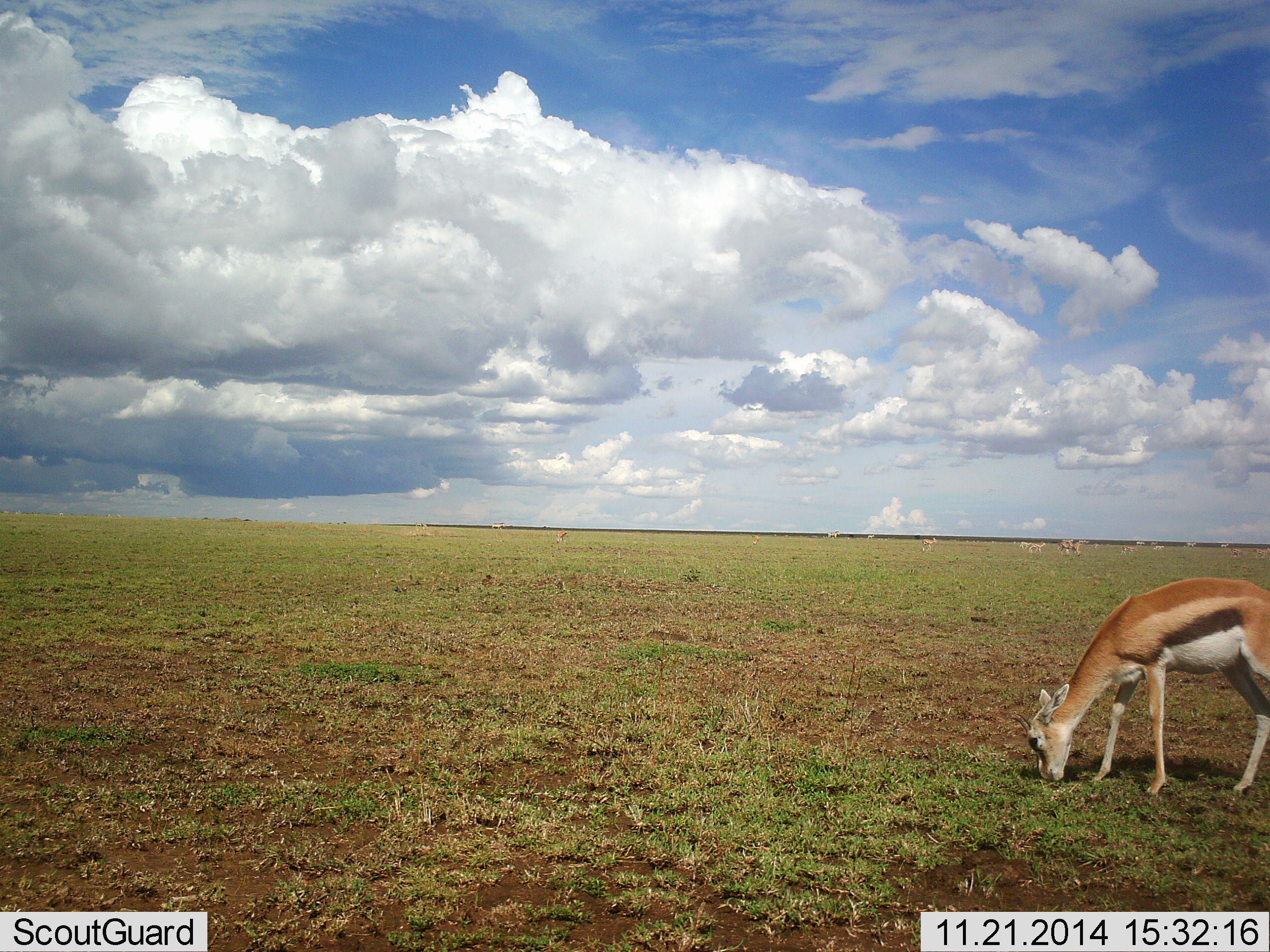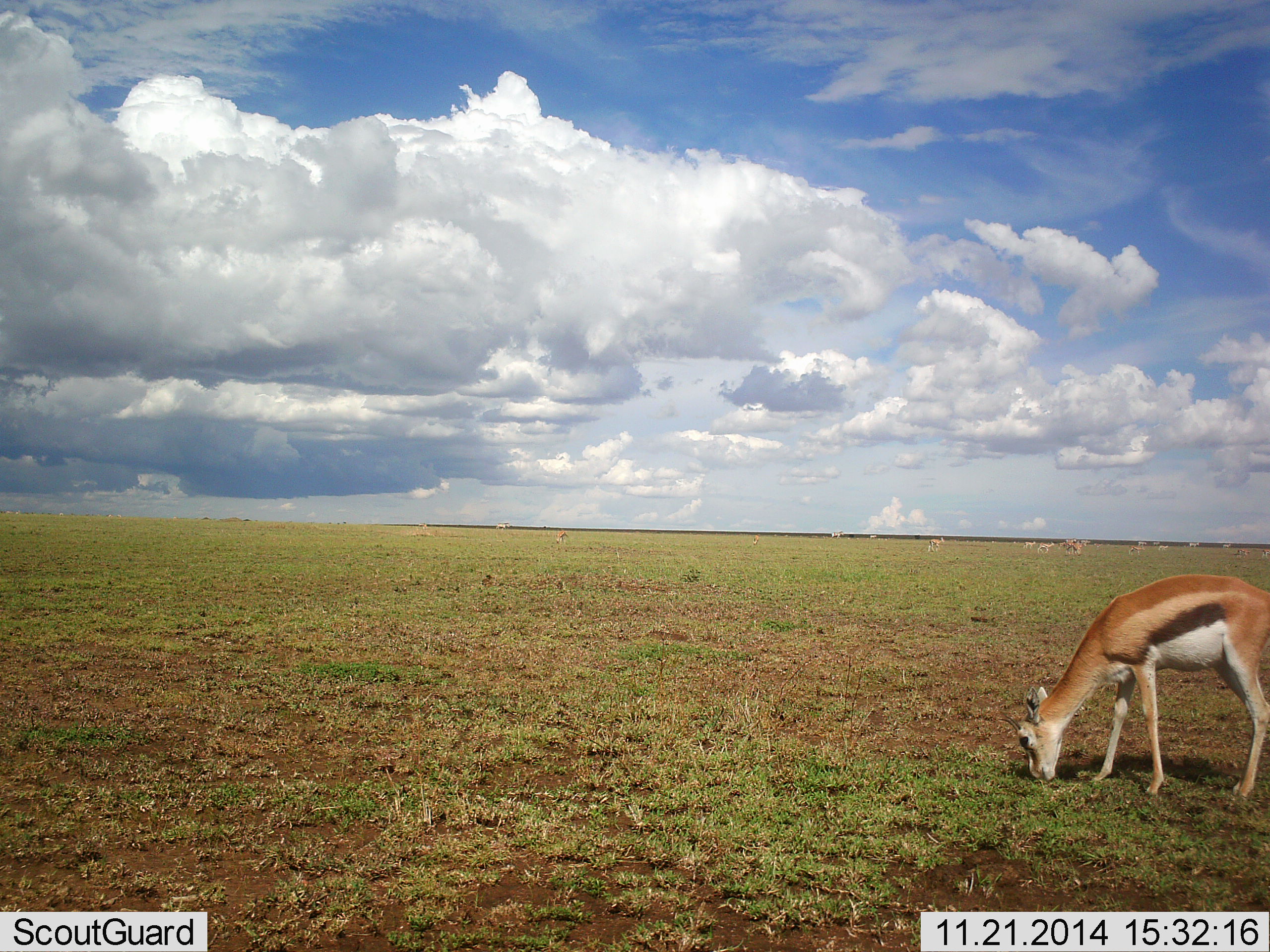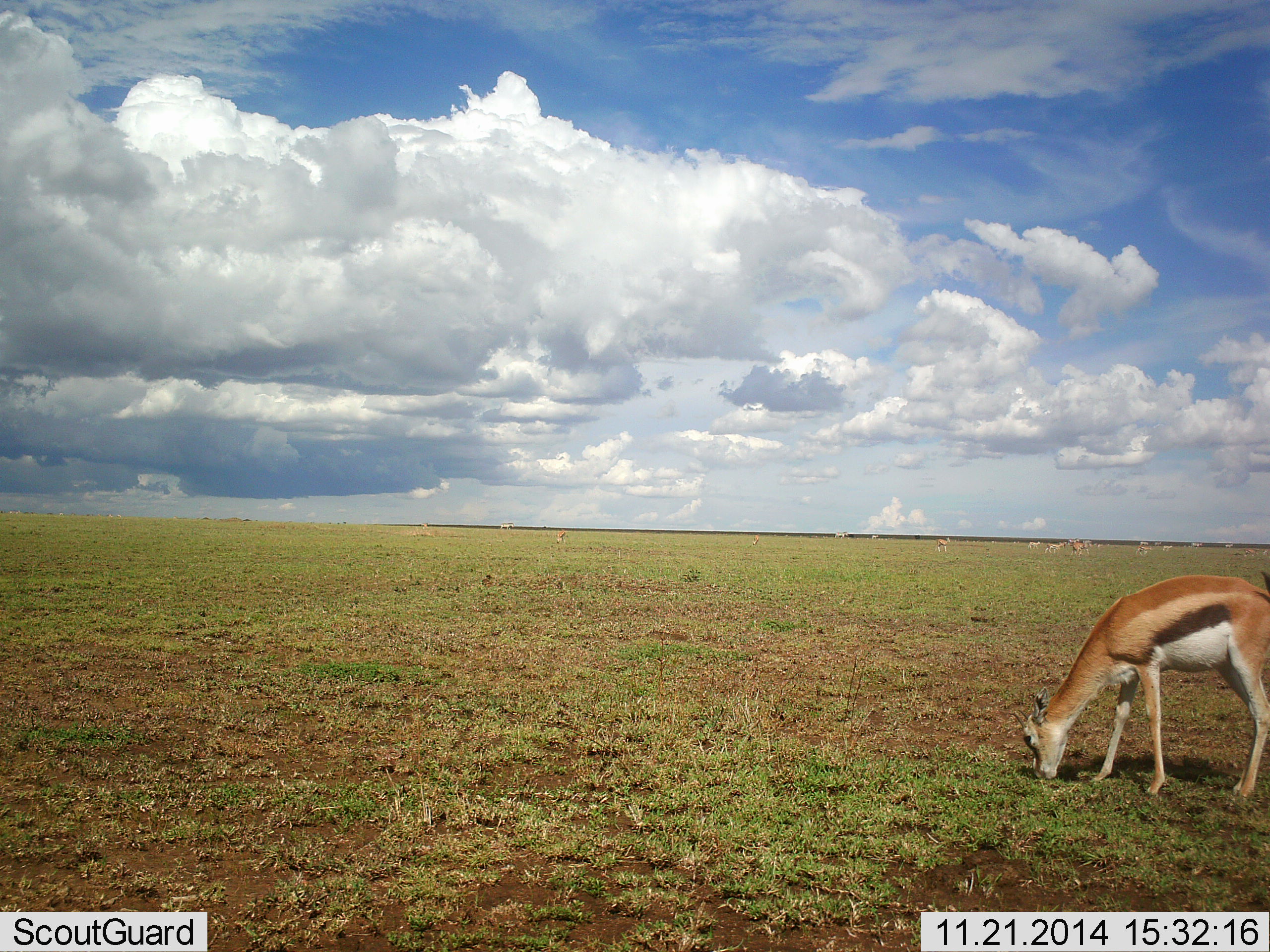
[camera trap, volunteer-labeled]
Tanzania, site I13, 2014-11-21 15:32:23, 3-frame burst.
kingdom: Animalia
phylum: Chordata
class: Mammalia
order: Artiodactyla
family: Bovidae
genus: Eudorcas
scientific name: Eudorcas thomsonii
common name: thomson's gazelle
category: gazellethomsons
Gazellethomsons (thomson's gazelle) (Eudorcas thomsonii), count 10. Behavior (volunteer vote fractions): standing 20%, resting 10%, moving 40%, interacting 0%. Young present (vote fraction): 0%. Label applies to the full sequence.